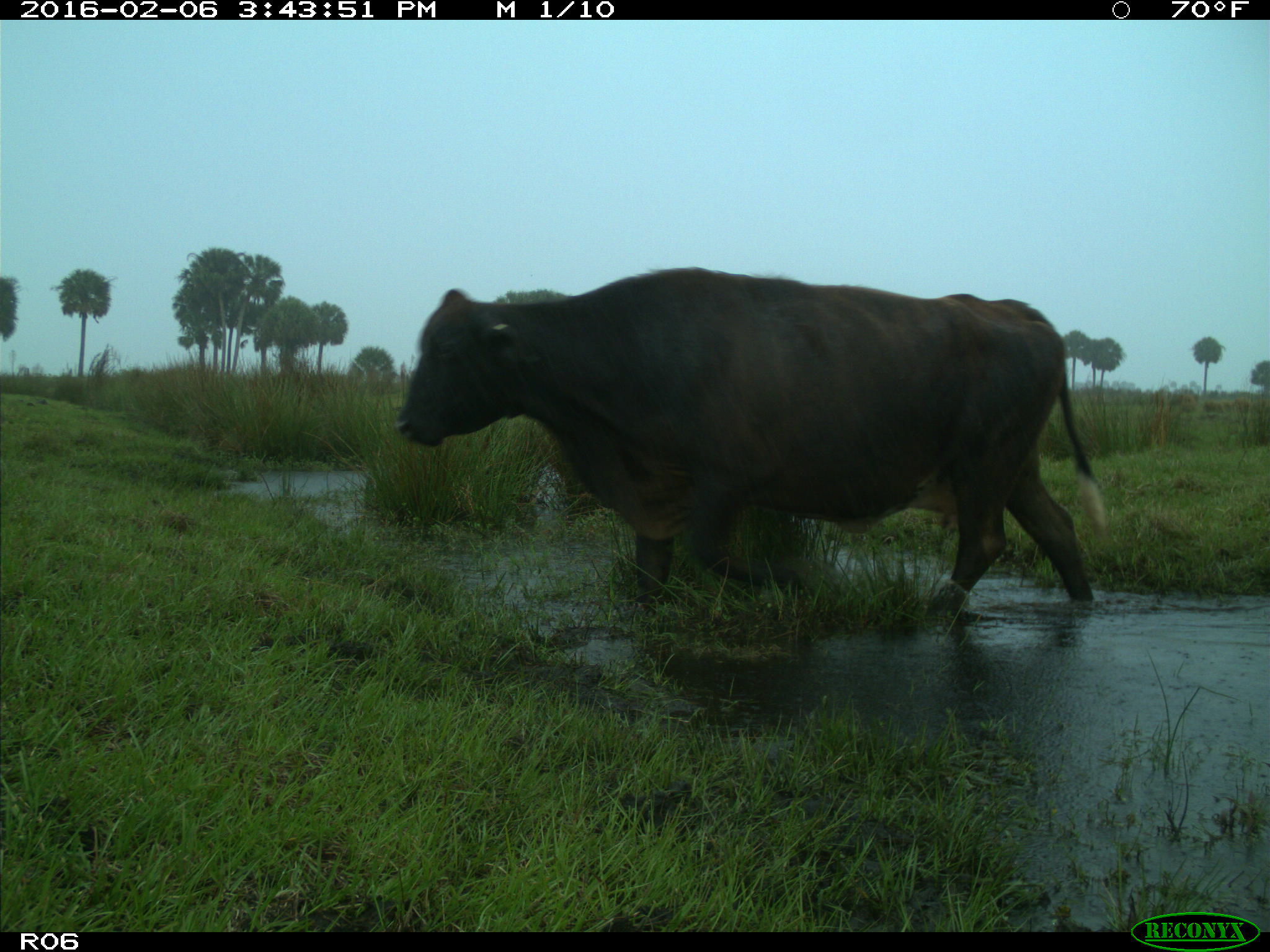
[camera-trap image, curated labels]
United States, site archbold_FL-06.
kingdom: Animalia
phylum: Chordata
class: Mammalia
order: Artiodactyla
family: Bovidae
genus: Bos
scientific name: Bos taurus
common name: domestic cow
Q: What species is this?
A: Bos taurus (domestic cow).